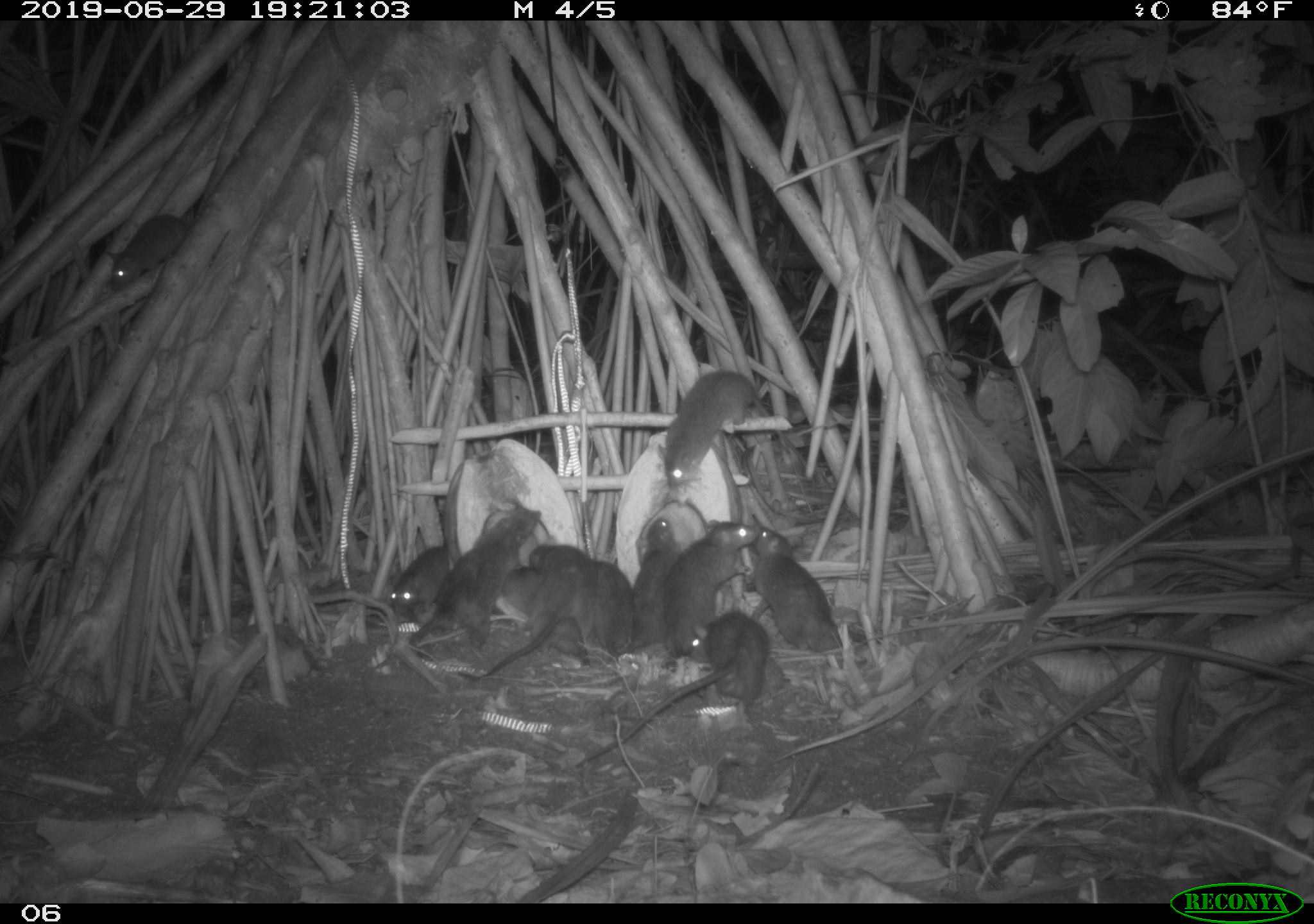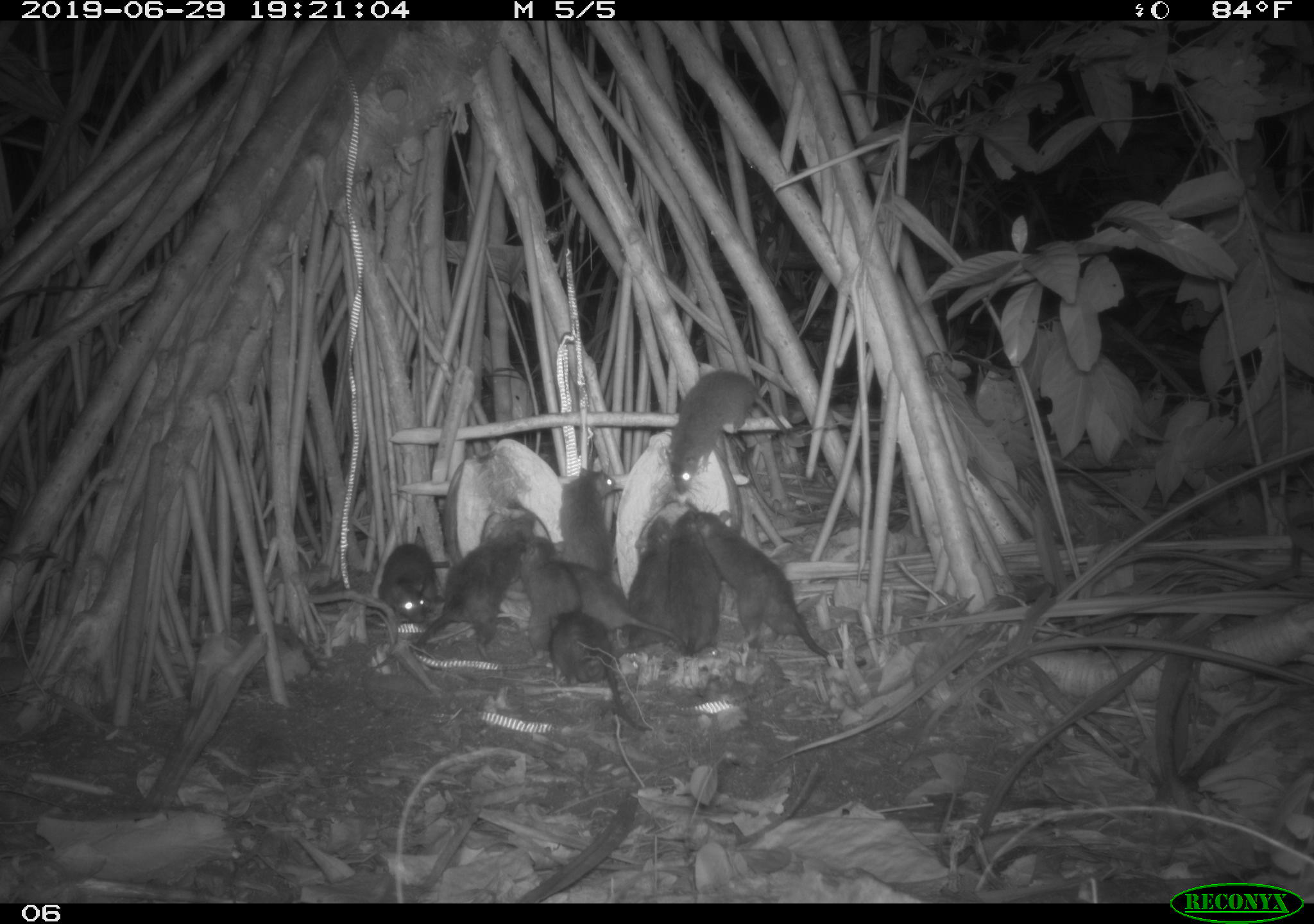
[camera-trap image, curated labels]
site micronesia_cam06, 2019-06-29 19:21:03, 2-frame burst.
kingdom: Animalia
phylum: Chordata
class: Mammalia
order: Rodentia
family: Muridae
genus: Rattus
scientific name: Rattus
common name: rat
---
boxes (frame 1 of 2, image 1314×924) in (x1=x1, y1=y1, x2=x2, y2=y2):
rat: (x1=579, y1=607, x2=775, y2=767); (x1=404, y1=505, x2=540, y2=651); (x1=476, y1=533, x2=585, y2=681); (x1=656, y1=369, x2=772, y2=489); (x1=750, y1=521, x2=846, y2=651); (x1=104, y1=187, x2=209, y2=295); (x1=676, y1=507, x2=735, y2=638); (x1=579, y1=546, x2=633, y2=663); (x1=634, y1=523, x2=676, y2=662); (x1=386, y1=534, x2=451, y2=619)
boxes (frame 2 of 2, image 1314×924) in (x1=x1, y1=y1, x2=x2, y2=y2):
rat: (x1=686, y1=505, x2=863, y2=669); (x1=413, y1=506, x2=538, y2=658); (x1=660, y1=366, x2=792, y2=498); (x1=547, y1=607, x2=654, y2=742); (x1=558, y1=556, x2=686, y2=656); (x1=516, y1=535, x2=590, y2=674); (x1=667, y1=509, x2=729, y2=661); (x1=622, y1=512, x2=681, y2=663); (x1=561, y1=461, x2=624, y2=592); (x1=367, y1=540, x2=456, y2=624)